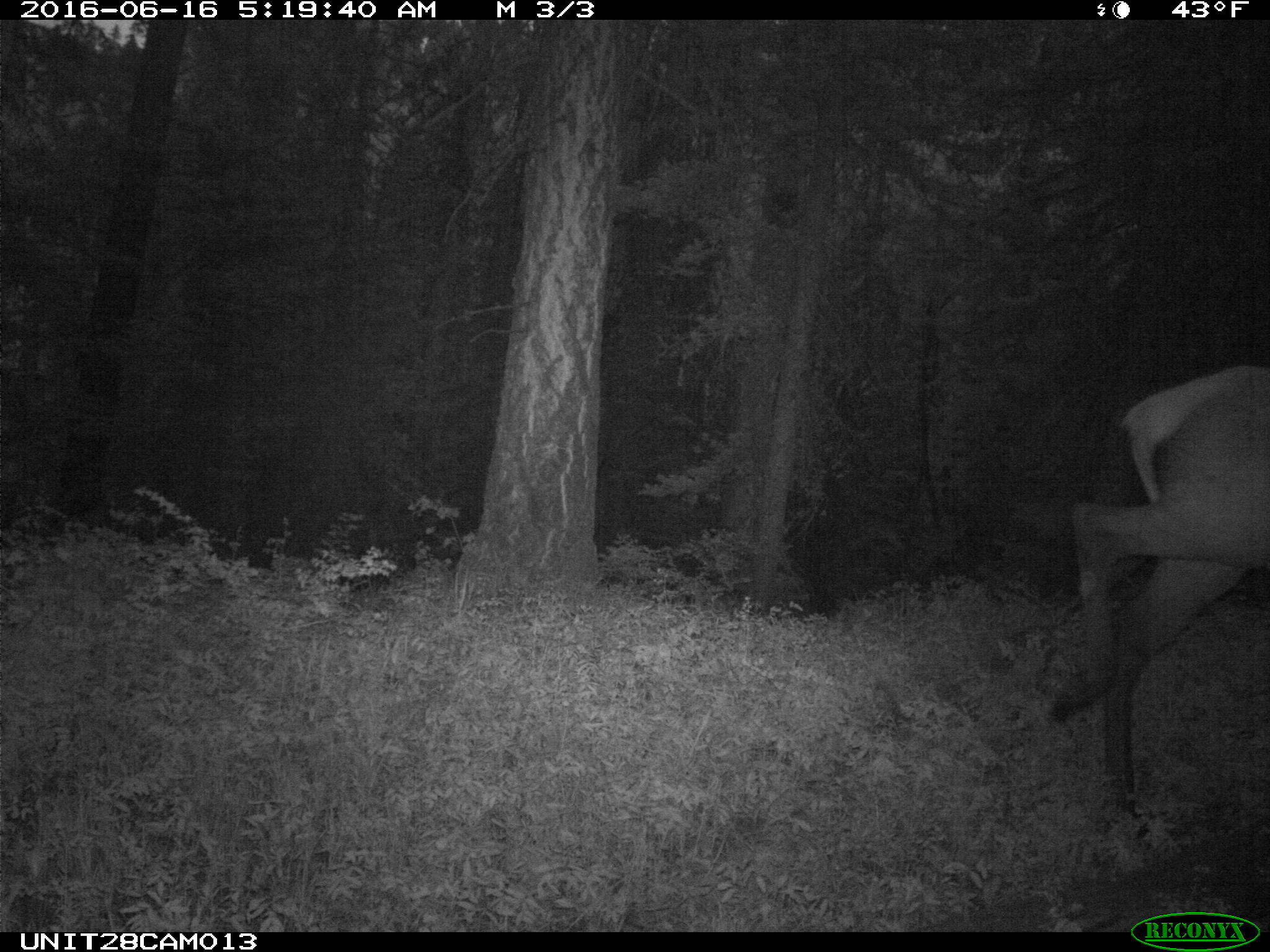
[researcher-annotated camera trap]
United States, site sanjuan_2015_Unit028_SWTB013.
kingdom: Animalia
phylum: Chordata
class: Mammalia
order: Artiodactyla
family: Cervidae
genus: Cervus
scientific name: Cervus elaphus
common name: red deer